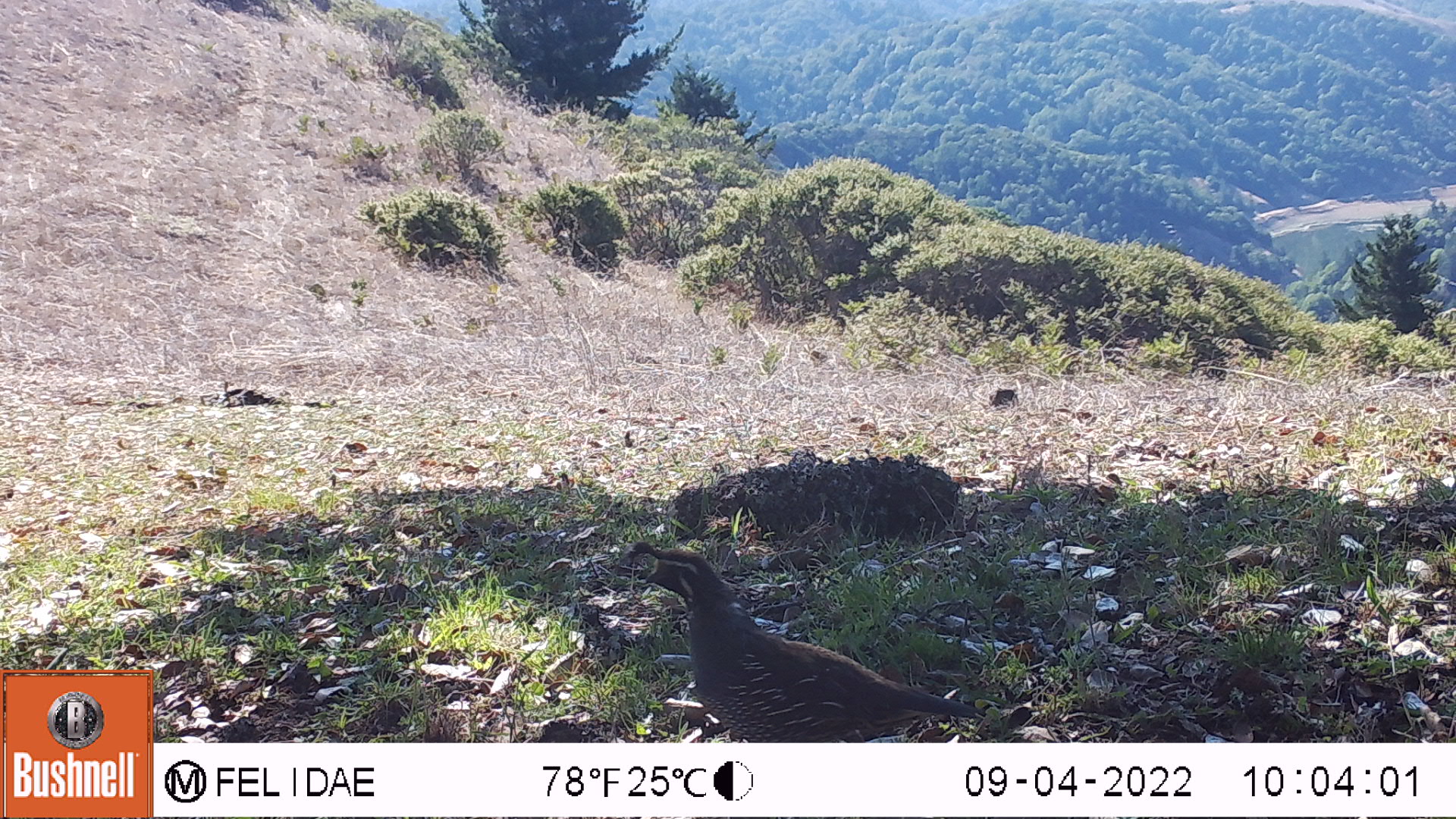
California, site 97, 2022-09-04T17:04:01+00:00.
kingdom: Animalia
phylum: Chordata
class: Aves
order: Galliformes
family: Odontophoridae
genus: Callipepla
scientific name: Callipepla californica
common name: california quail